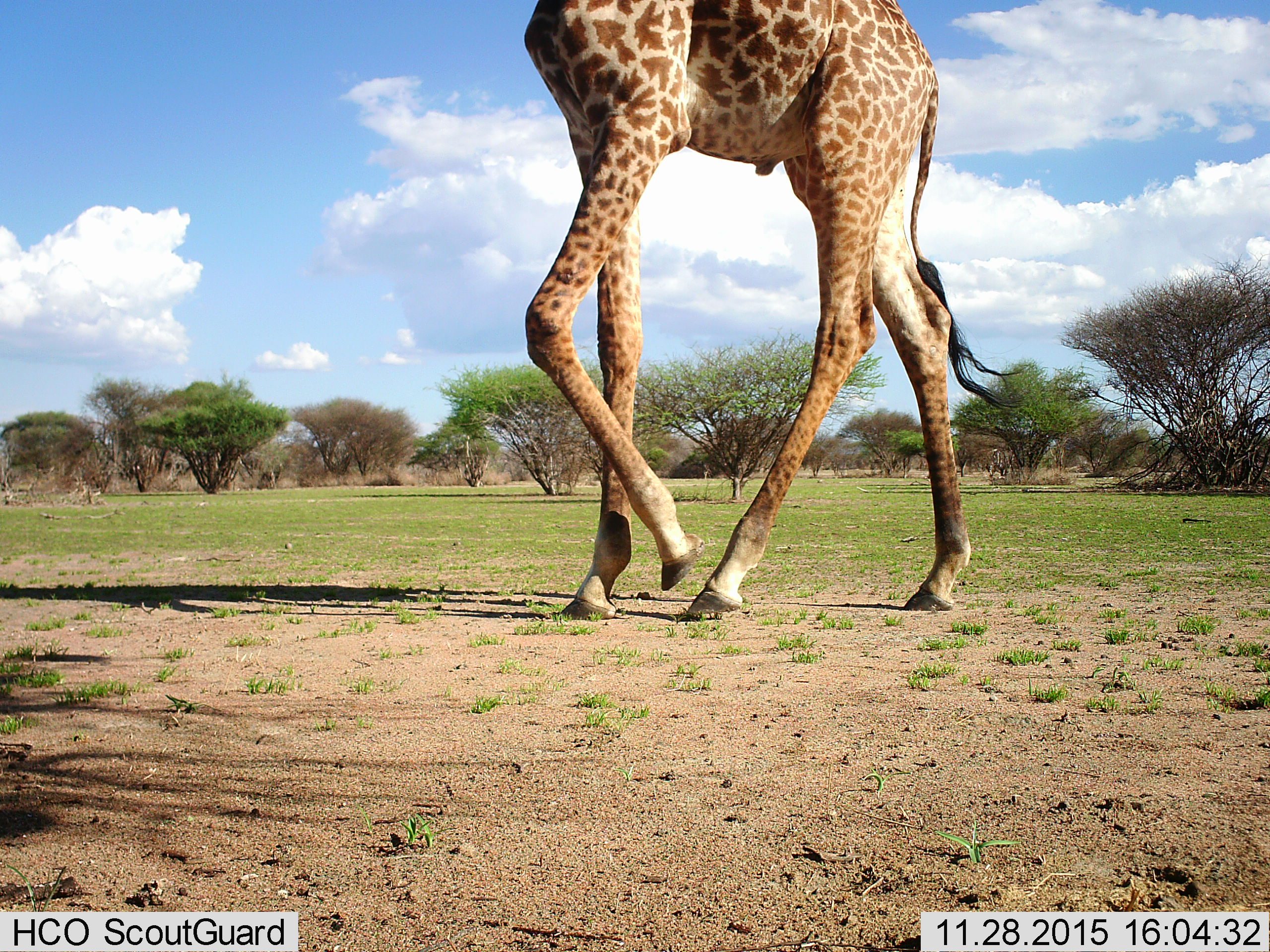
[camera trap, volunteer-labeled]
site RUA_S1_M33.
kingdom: Animalia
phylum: Chordata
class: Mammalia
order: Artiodactyla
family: Giraffidae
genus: Giraffa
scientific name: Giraffa camelopardalis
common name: giraffe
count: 1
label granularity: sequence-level